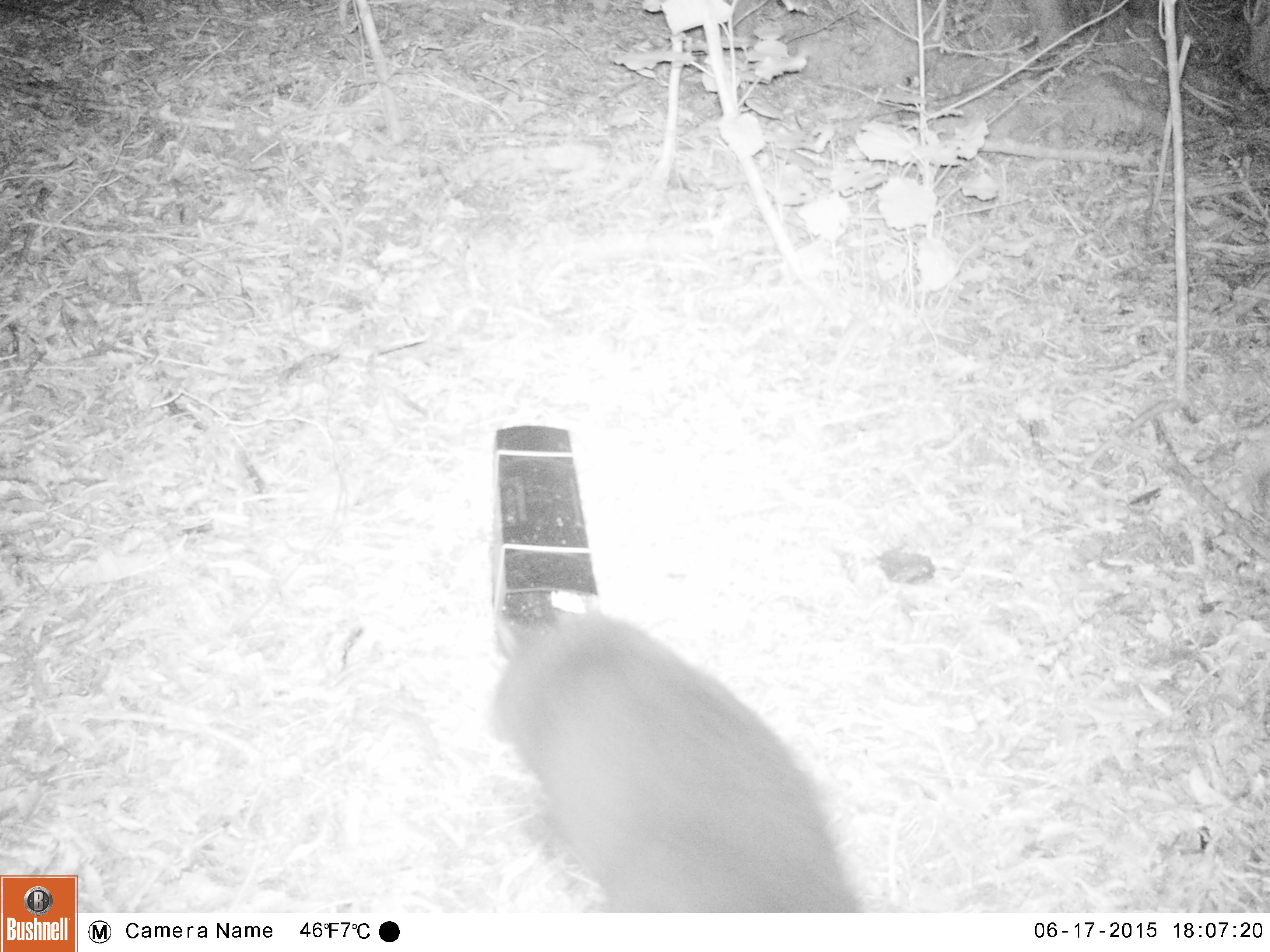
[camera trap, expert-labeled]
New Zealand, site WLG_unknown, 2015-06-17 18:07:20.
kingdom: Animalia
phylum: Chordata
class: Mammalia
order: Carnivora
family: Felidae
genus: Felis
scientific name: Felis catus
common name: domestic cat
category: cat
Cat (domestic cat) (Felis catus).